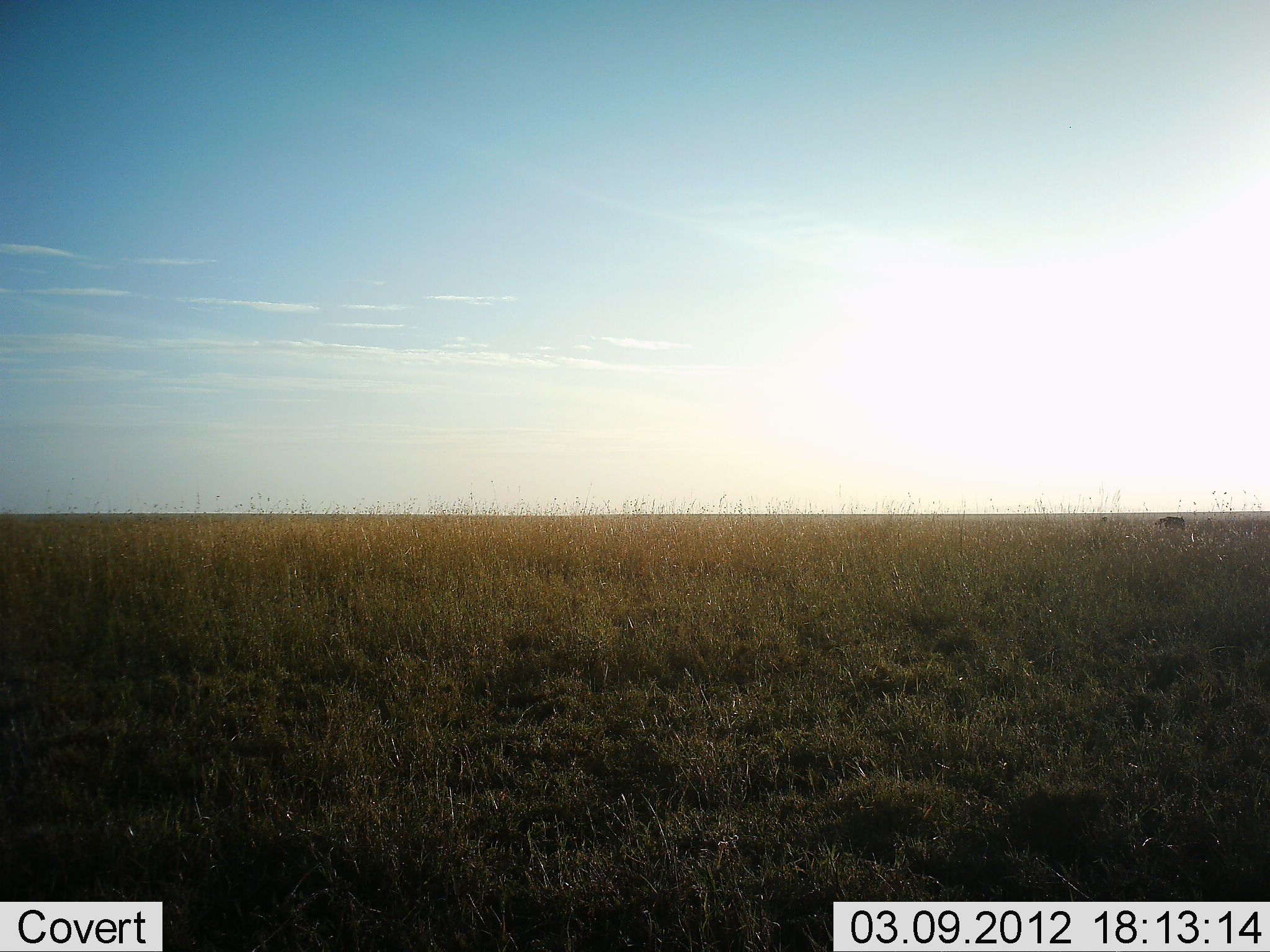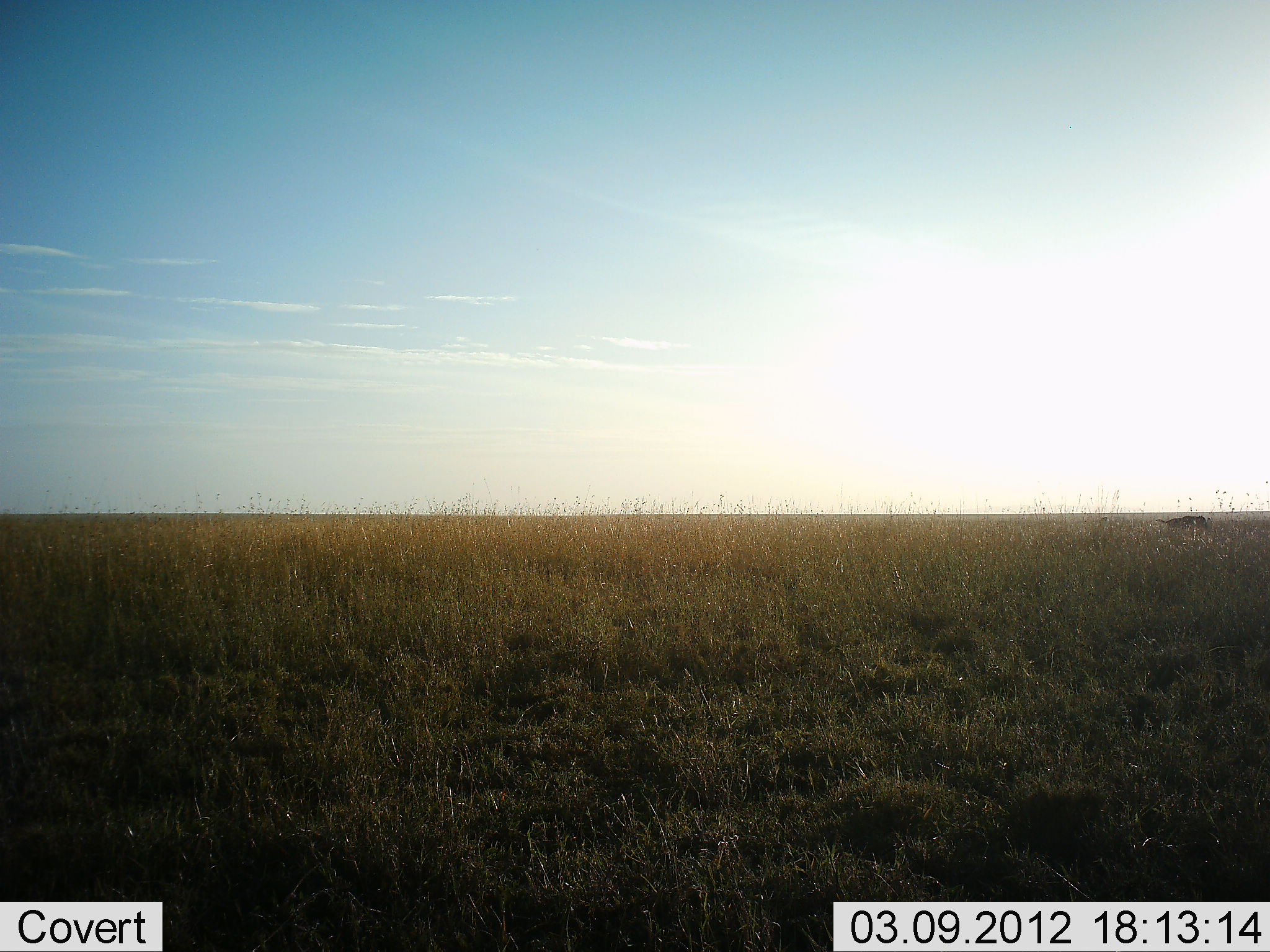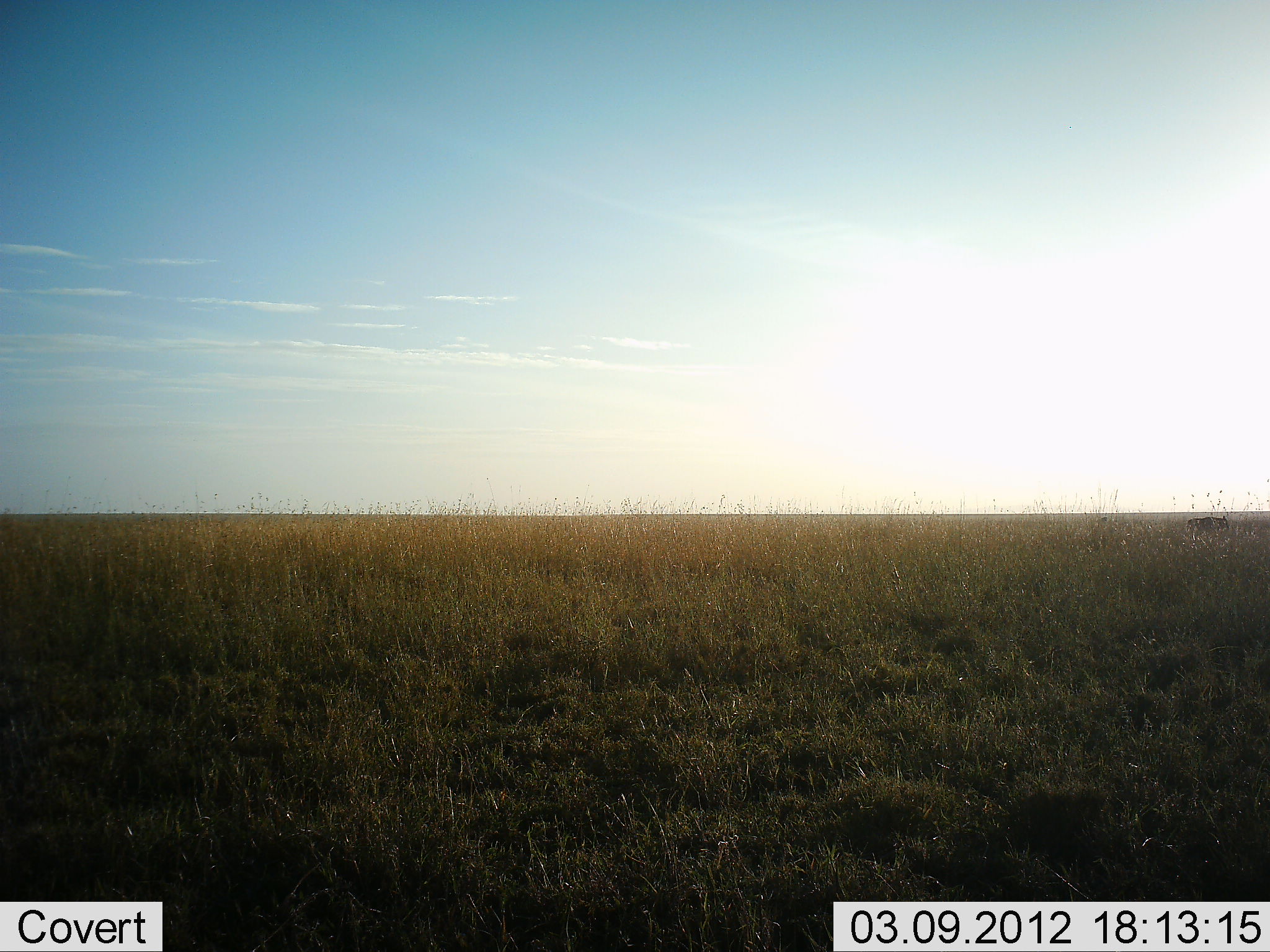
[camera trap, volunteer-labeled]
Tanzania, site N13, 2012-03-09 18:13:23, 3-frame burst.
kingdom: Animalia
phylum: Chordata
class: Mammalia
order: Artiodactyla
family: Bovidae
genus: Connochaetes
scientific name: Connochaetes taurinus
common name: blue wildebeest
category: wildebeest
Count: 1.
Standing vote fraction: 14%.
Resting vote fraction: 0%.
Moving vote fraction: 86%.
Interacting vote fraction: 0%.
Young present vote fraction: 0%.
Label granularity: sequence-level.